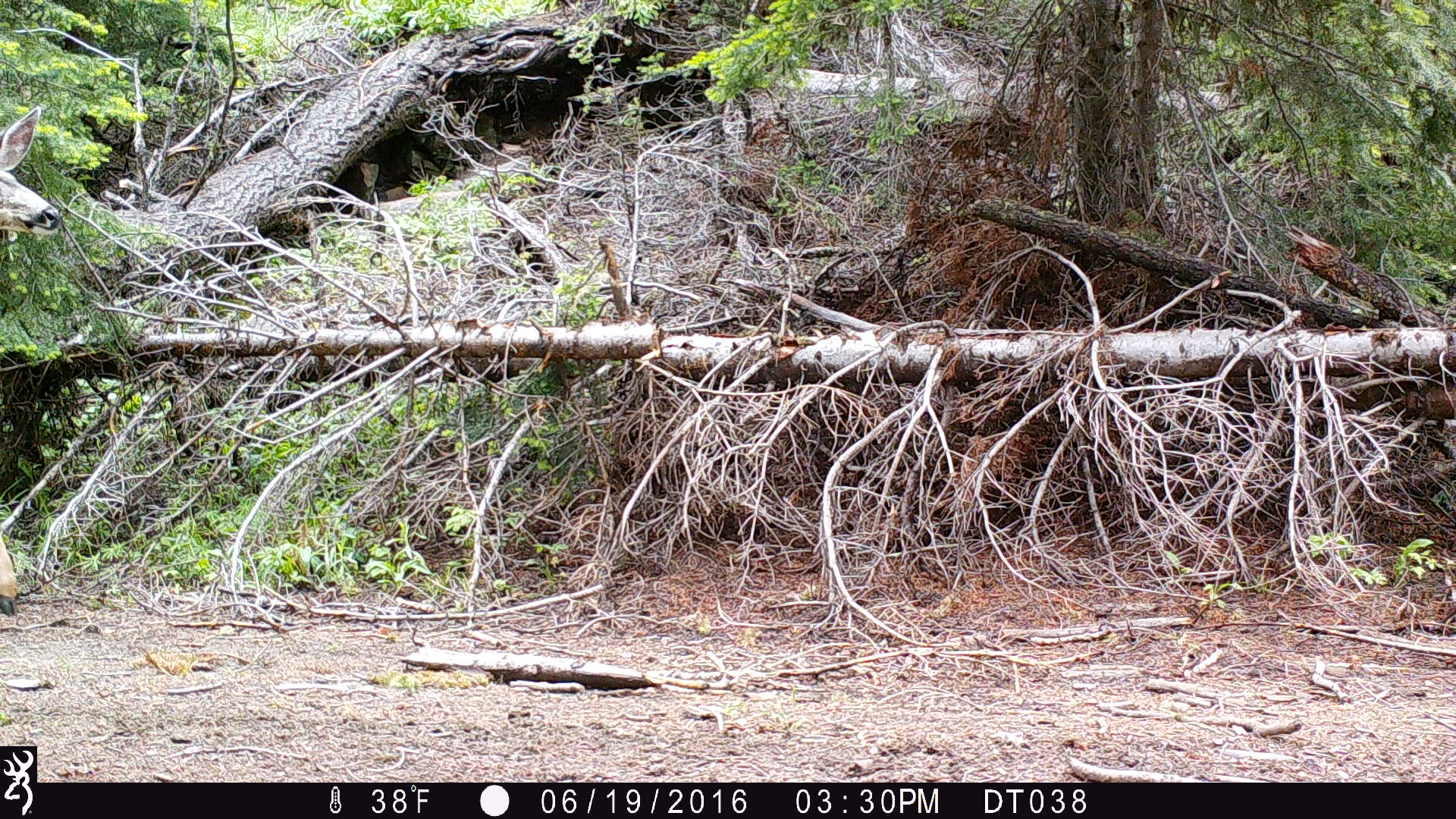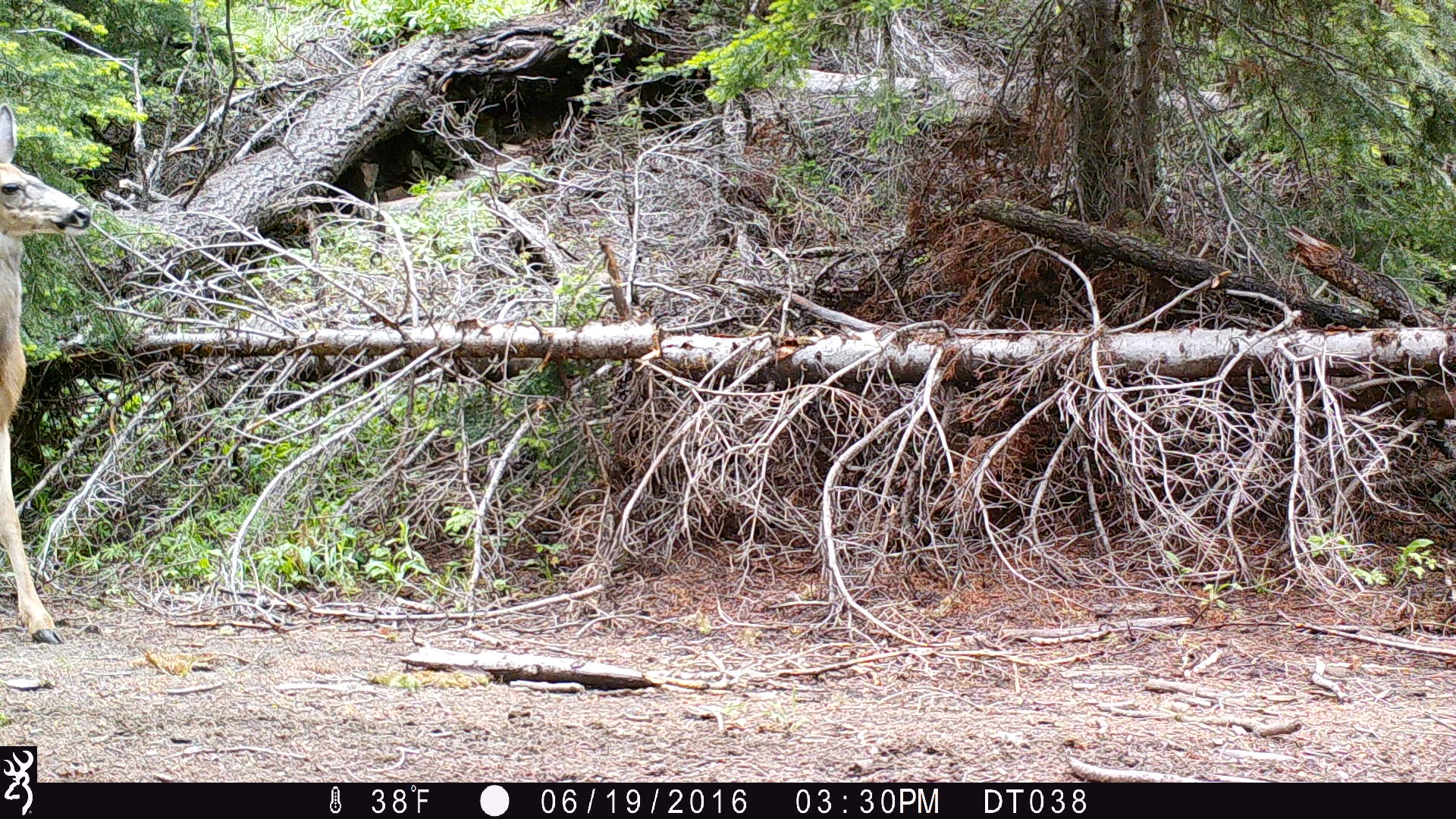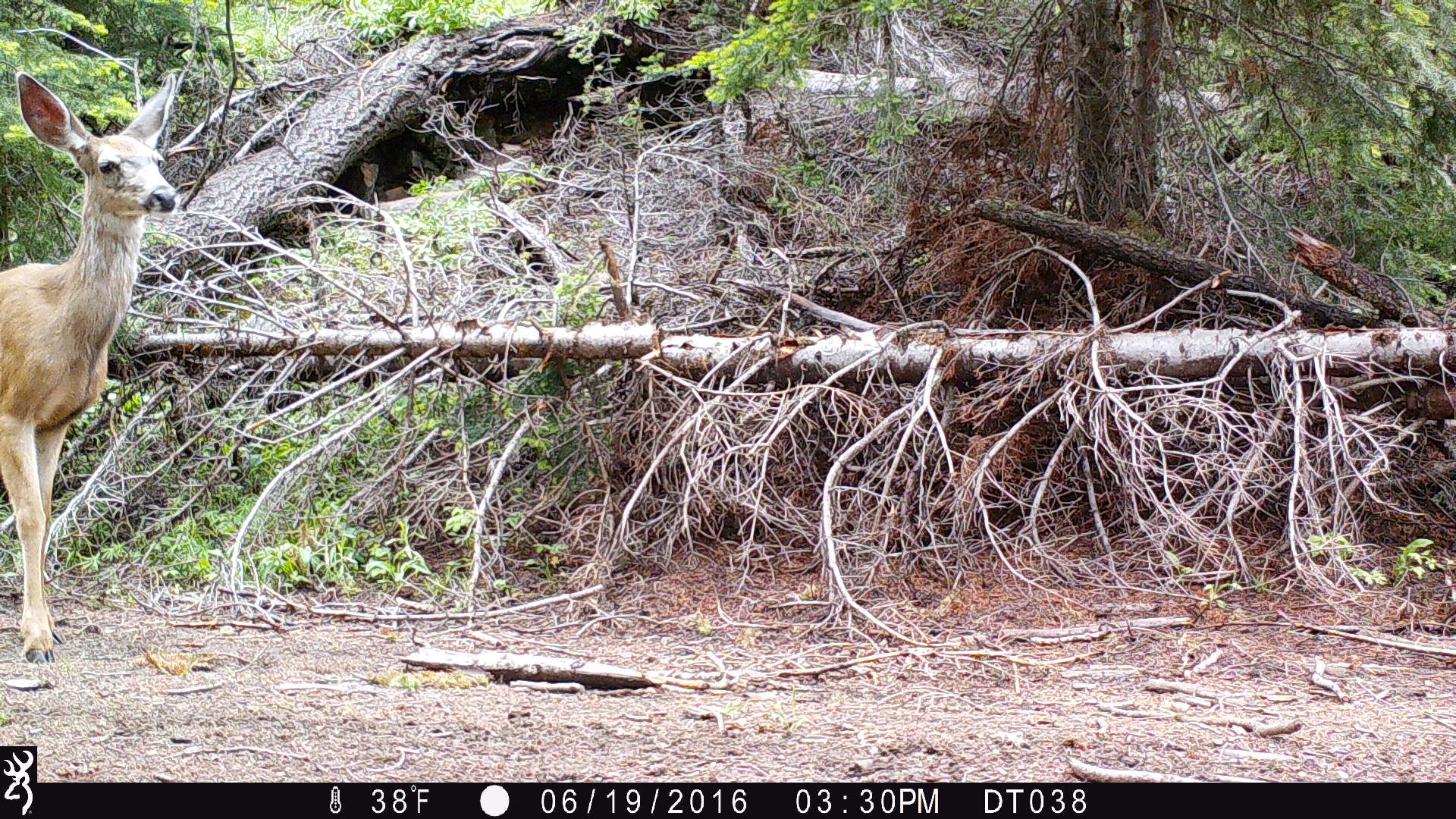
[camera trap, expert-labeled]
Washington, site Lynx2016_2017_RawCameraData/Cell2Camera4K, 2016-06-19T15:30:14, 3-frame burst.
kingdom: Animalia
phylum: Chordata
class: Mammalia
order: Artiodactyla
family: Cervidae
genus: Odocoileus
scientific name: Odocoileus hemionus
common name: mule deer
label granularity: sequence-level